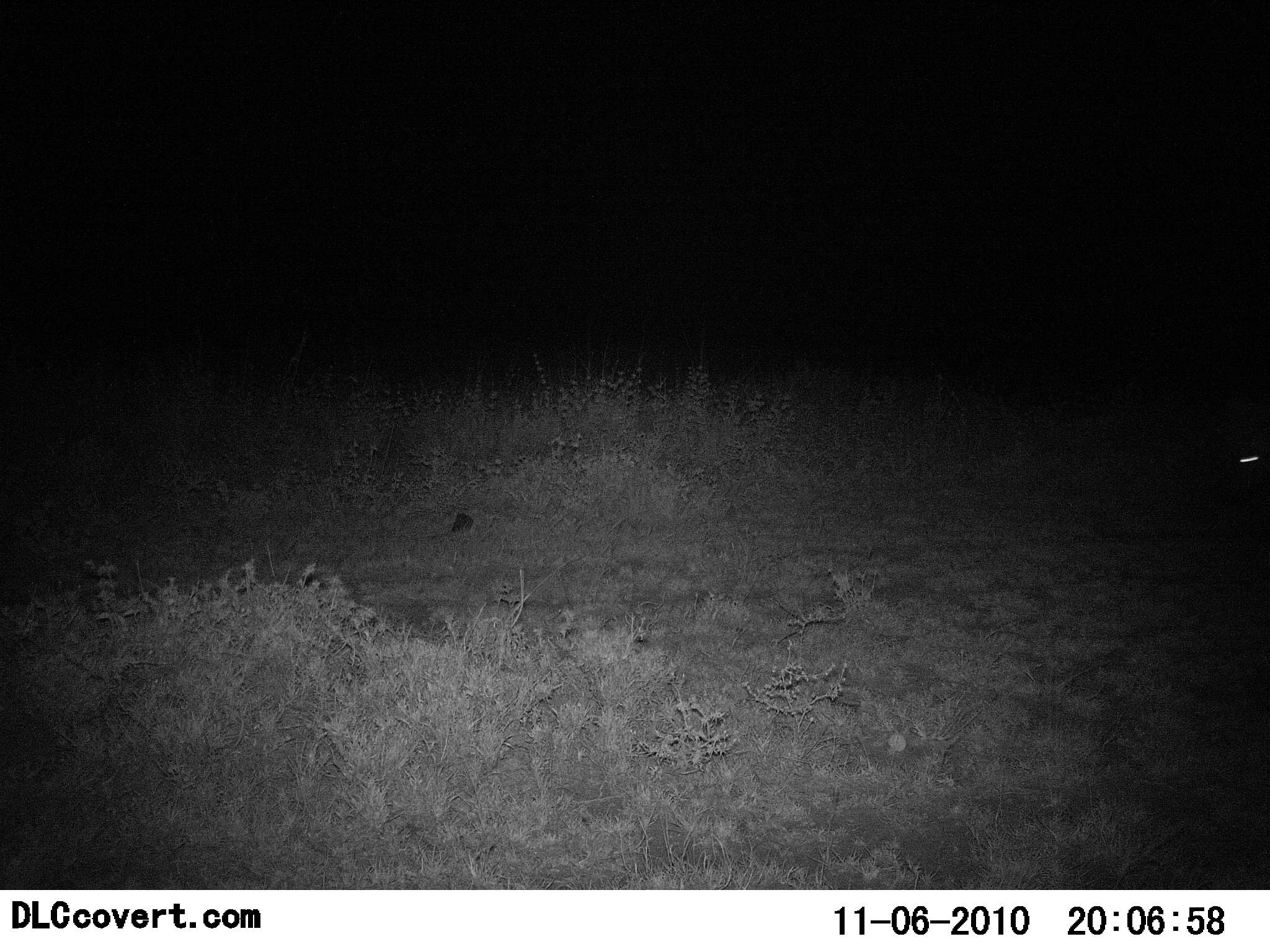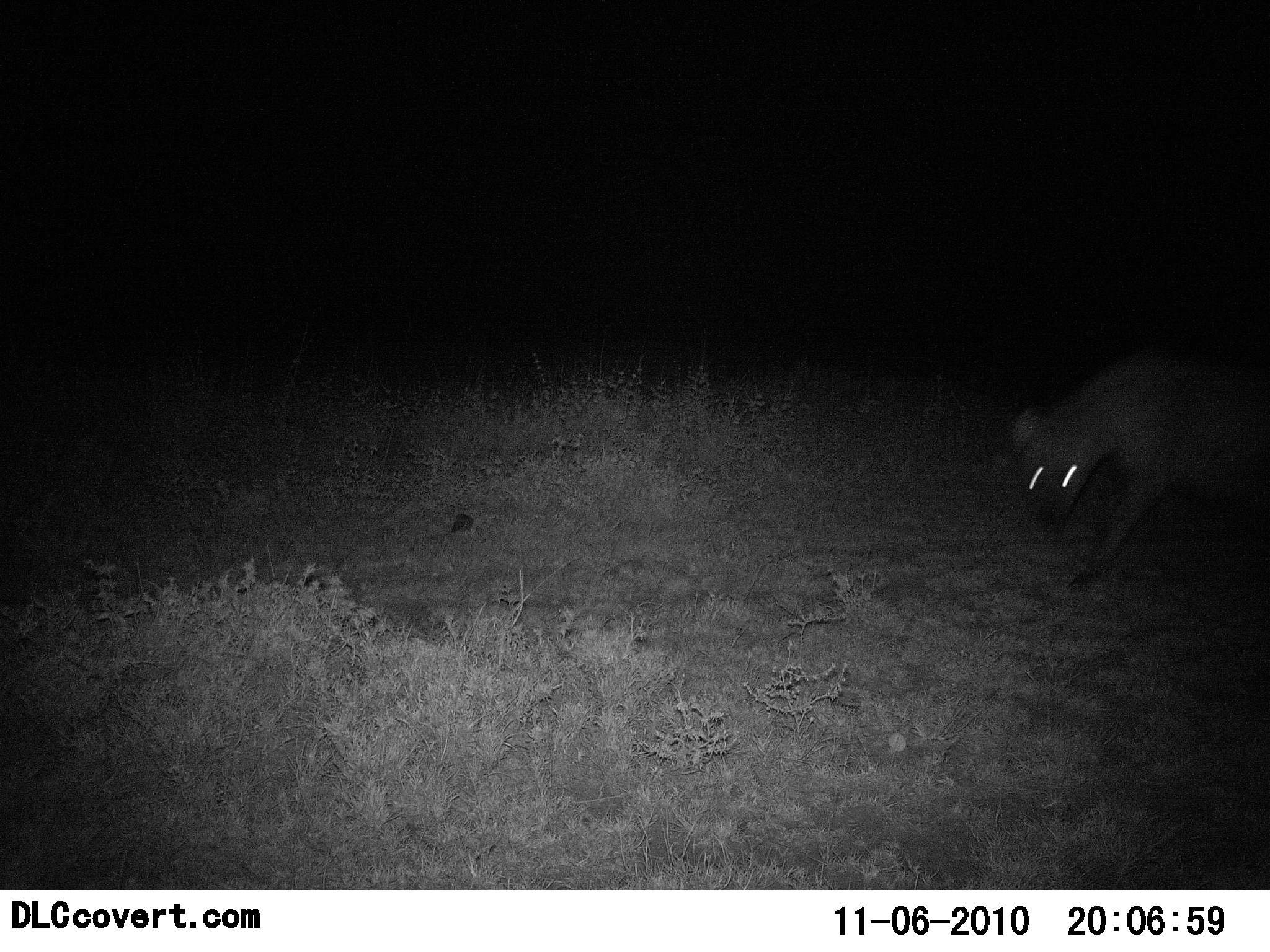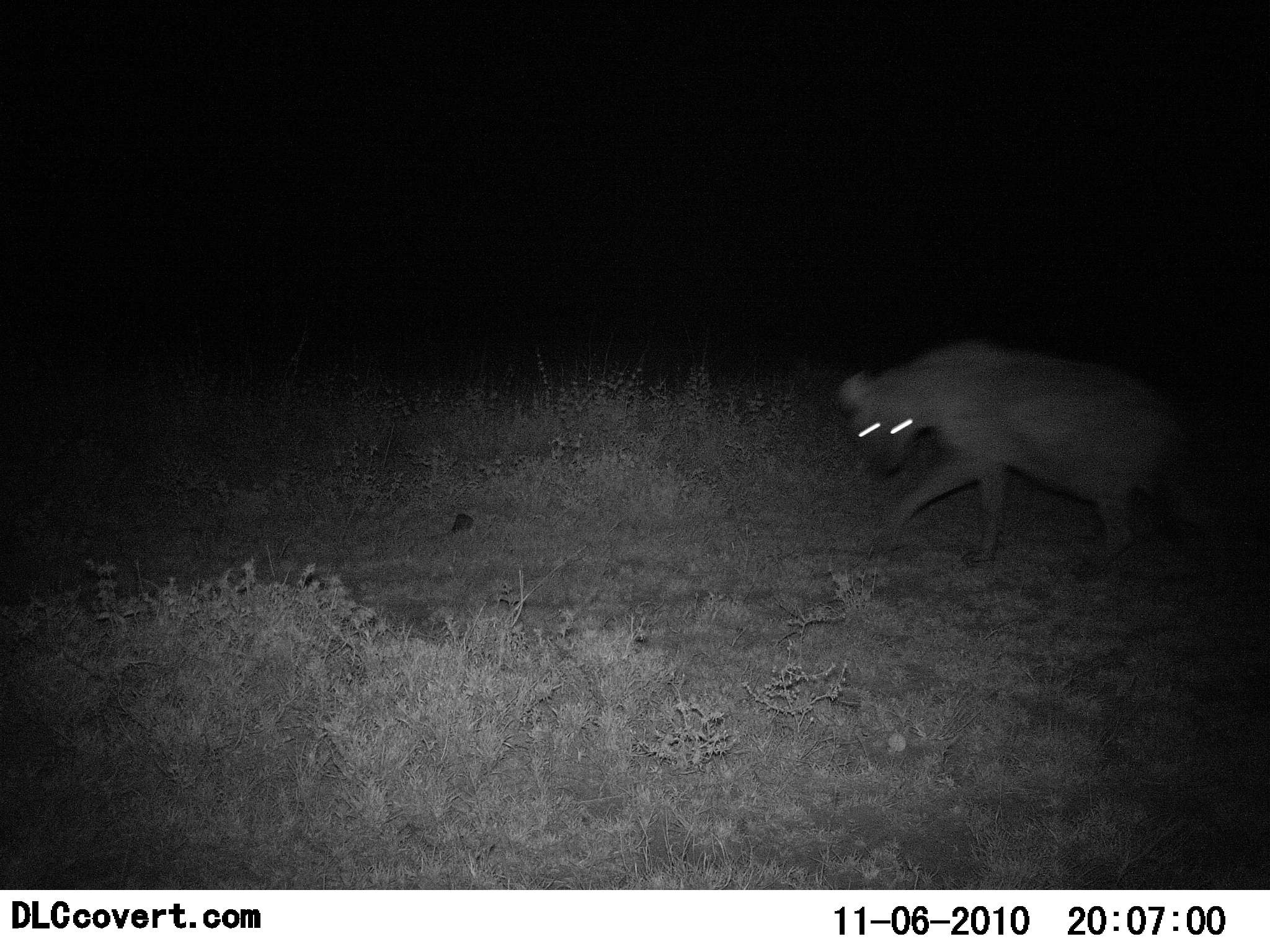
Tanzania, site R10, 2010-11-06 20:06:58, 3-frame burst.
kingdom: Animalia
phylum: Chordata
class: Mammalia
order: Carnivora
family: Hyaenidae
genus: Crocuta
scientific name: Crocuta crocuta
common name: spotted hyena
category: hyenaspotted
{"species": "hyenaspotted (spotted hyena) (Crocuta crocuta)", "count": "1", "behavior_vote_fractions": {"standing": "6%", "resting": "0%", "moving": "94%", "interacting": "0%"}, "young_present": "0%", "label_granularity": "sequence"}